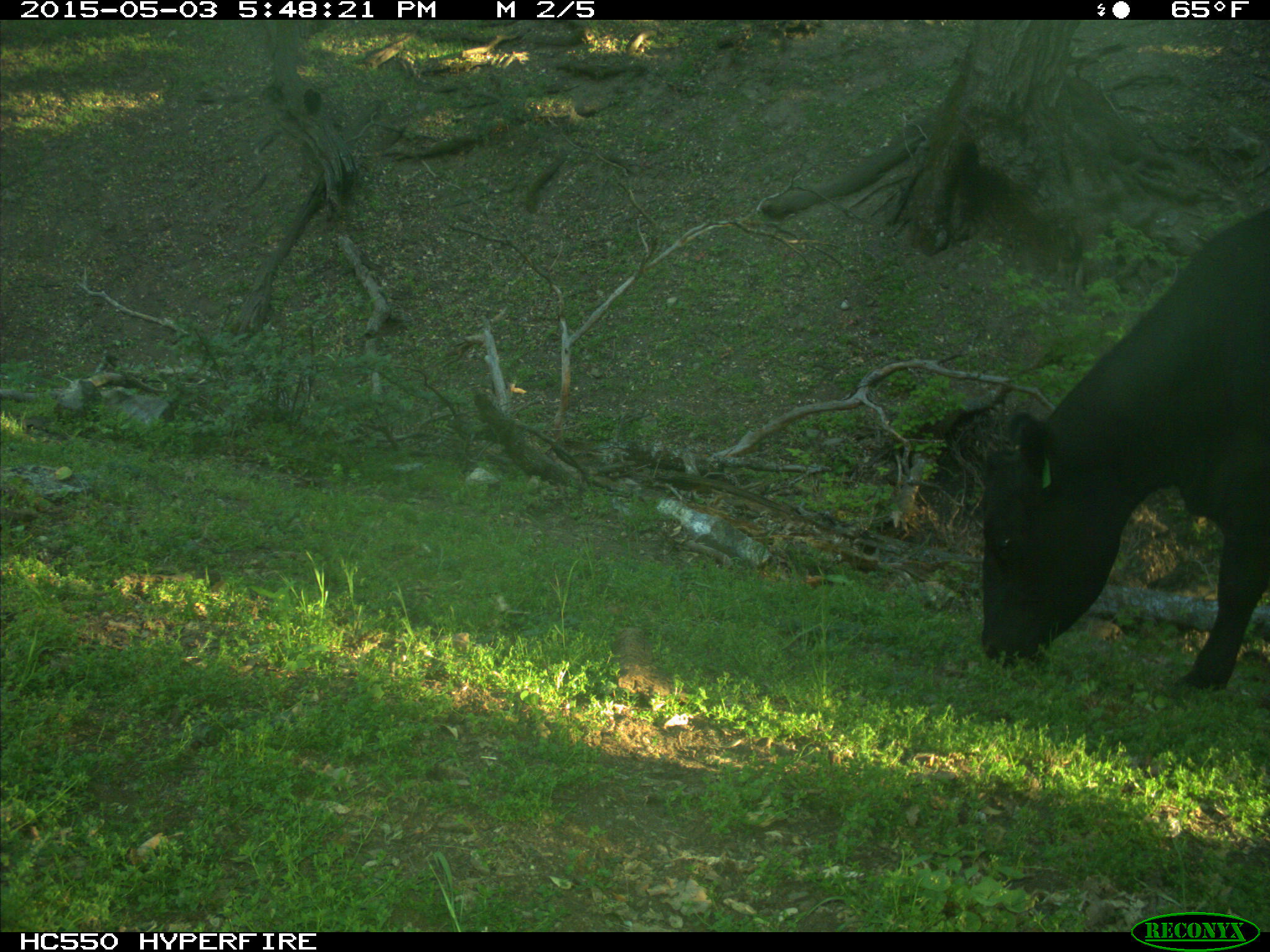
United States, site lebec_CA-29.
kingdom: Animalia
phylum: Chordata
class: Mammalia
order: Artiodactyla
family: Bovidae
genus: Bos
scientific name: Bos taurus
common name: domestic cow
Bos taurus (domestic cow).